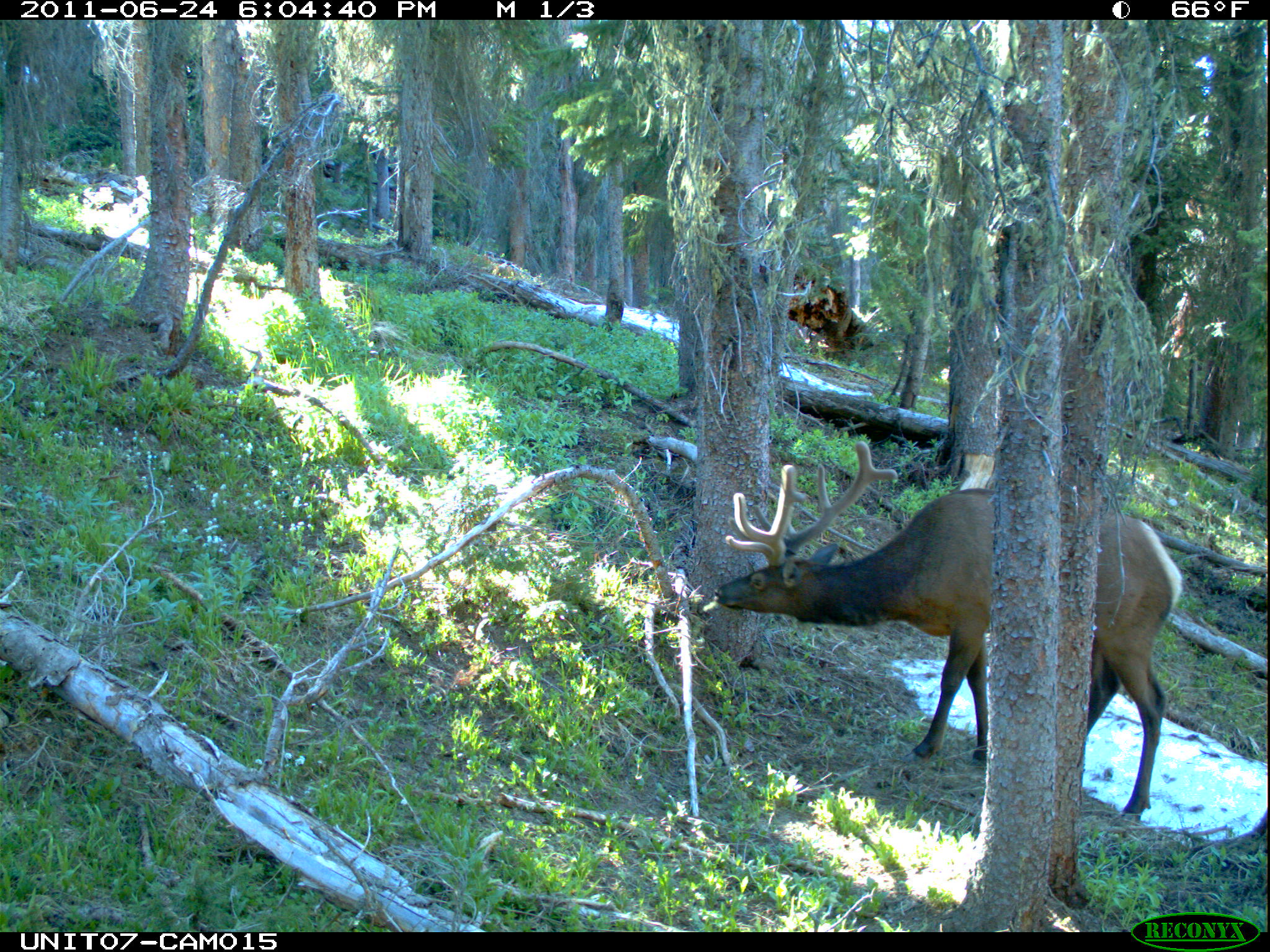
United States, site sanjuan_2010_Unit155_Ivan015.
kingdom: Animalia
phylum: Chordata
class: Mammalia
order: Artiodactyla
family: Cervidae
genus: Cervus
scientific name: Cervus elaphus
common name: red deer